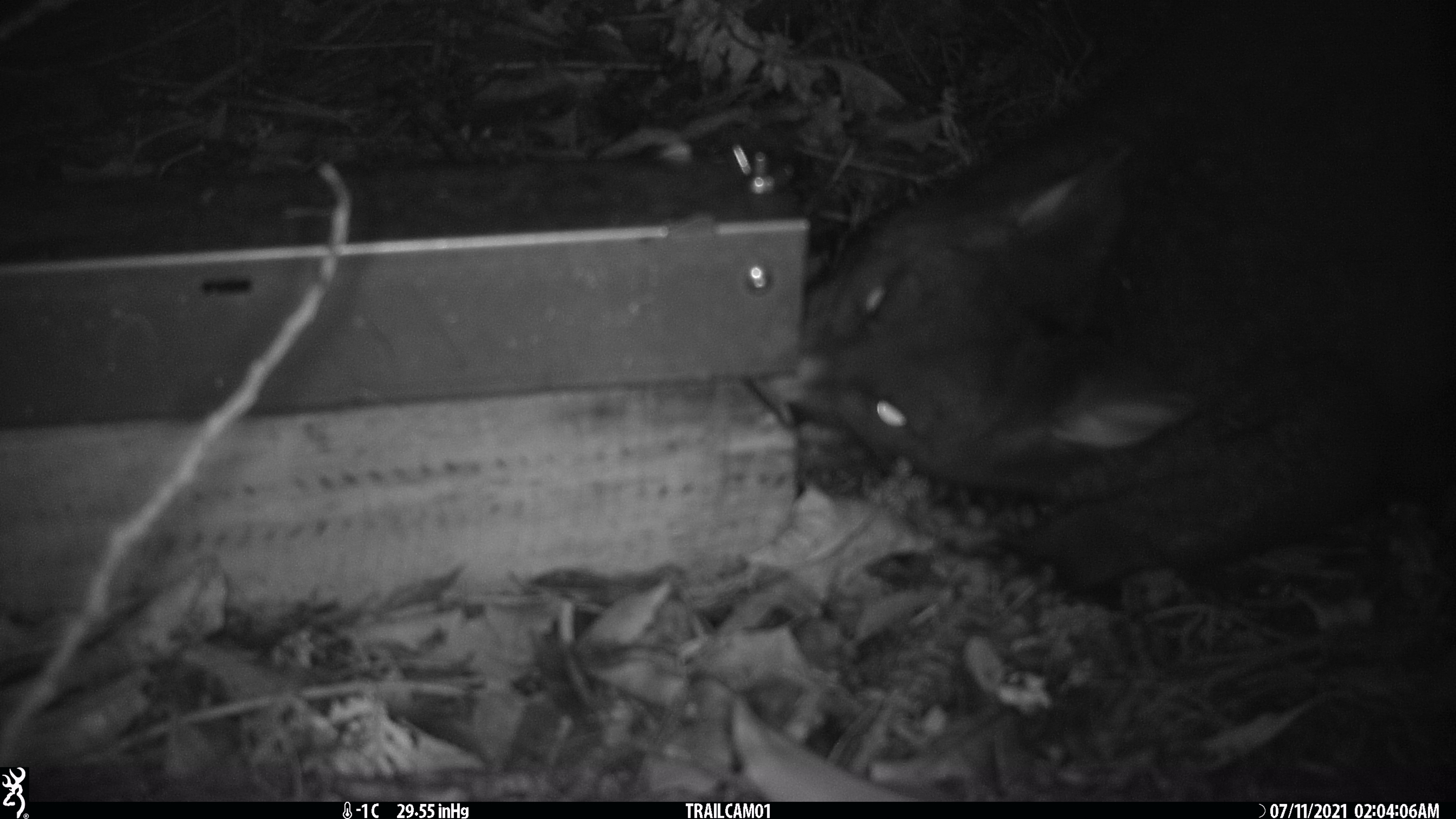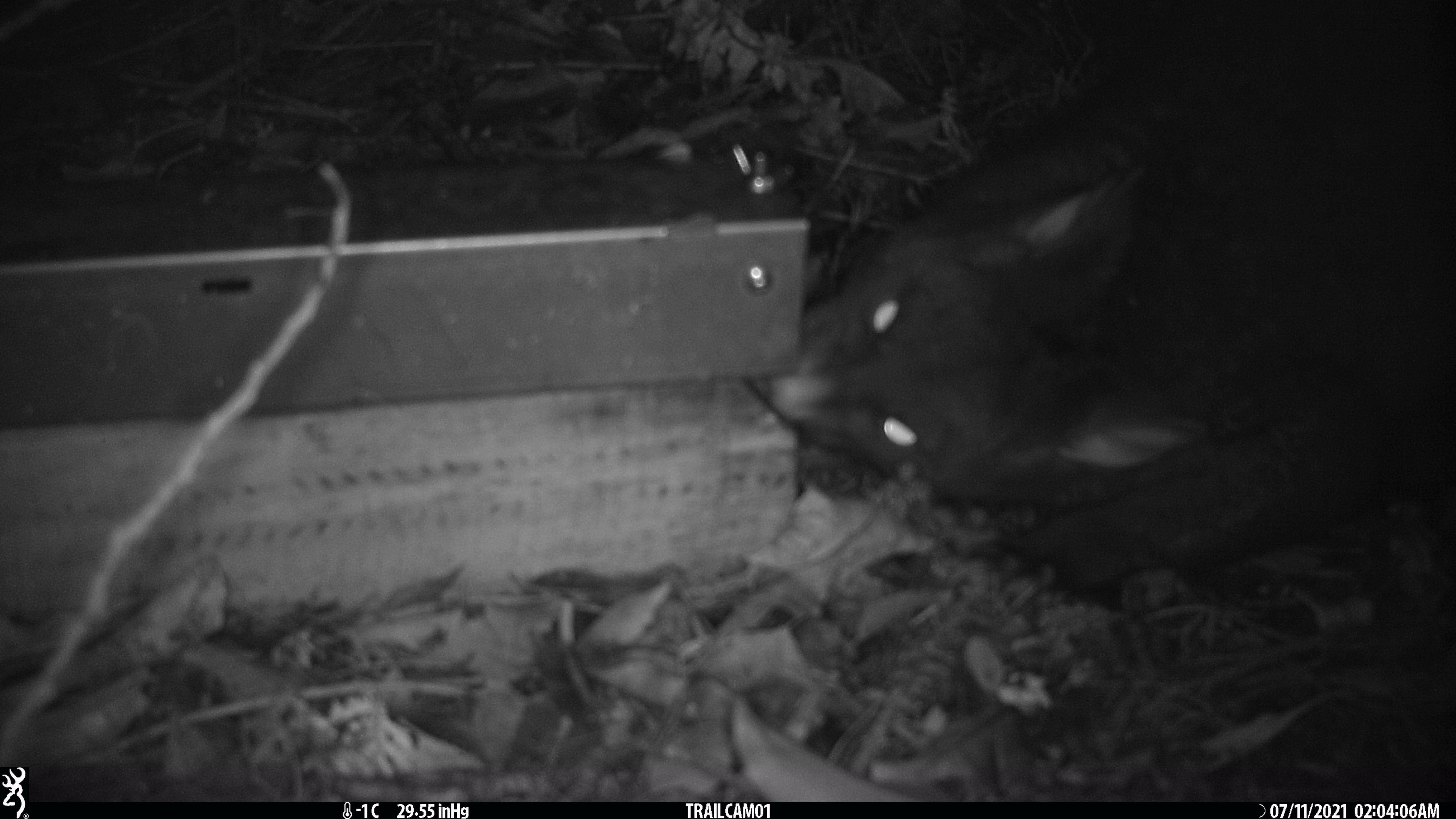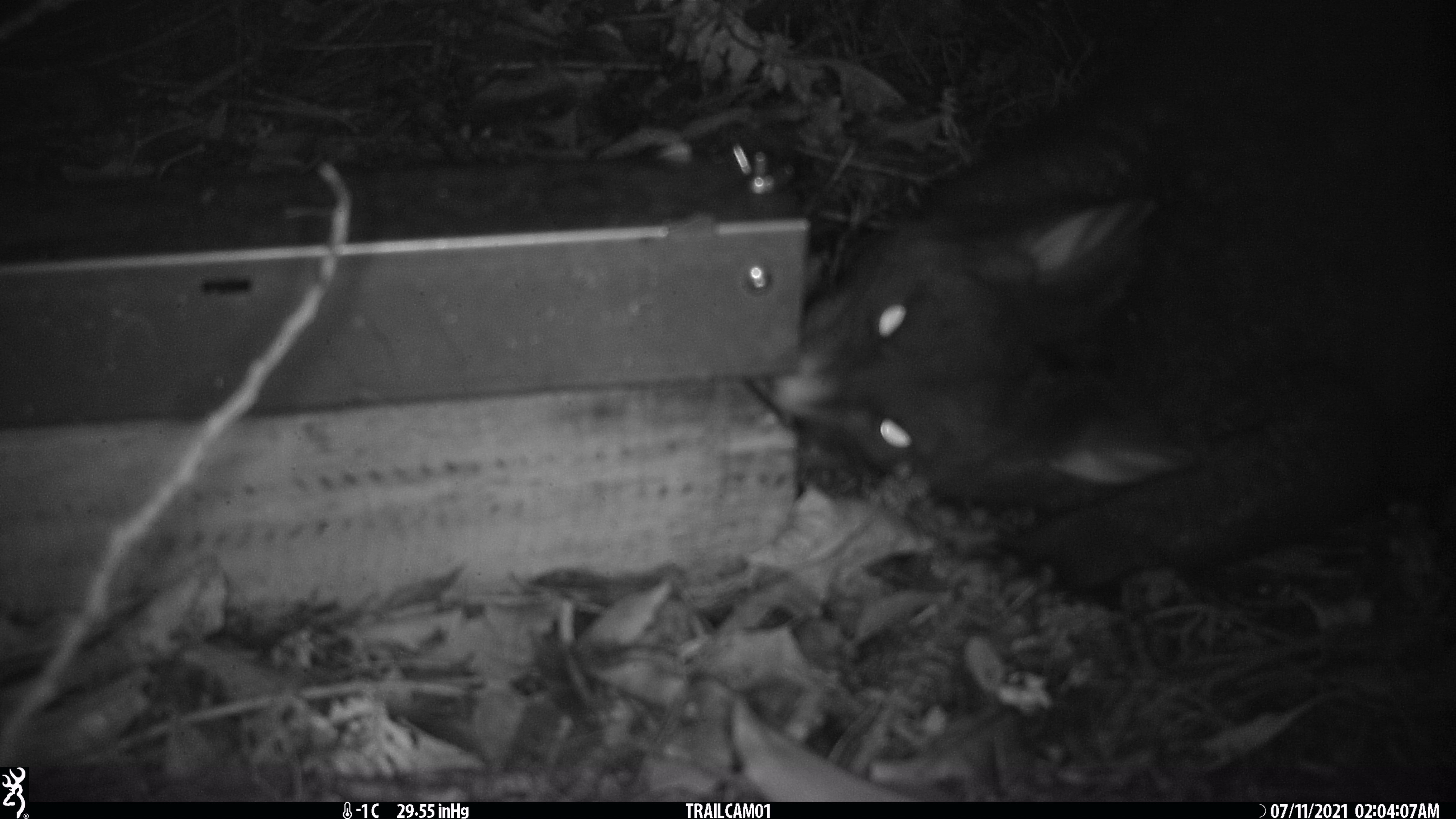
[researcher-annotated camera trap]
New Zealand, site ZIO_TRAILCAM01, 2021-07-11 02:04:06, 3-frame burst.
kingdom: Animalia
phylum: Chordata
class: Mammalia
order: Diprotodontia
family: Phalangeridae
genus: Trichosurus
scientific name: Trichosurus vulpecula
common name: common brushtail possum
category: possum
Possum (common brushtail possum) (Trichosurus vulpecula).